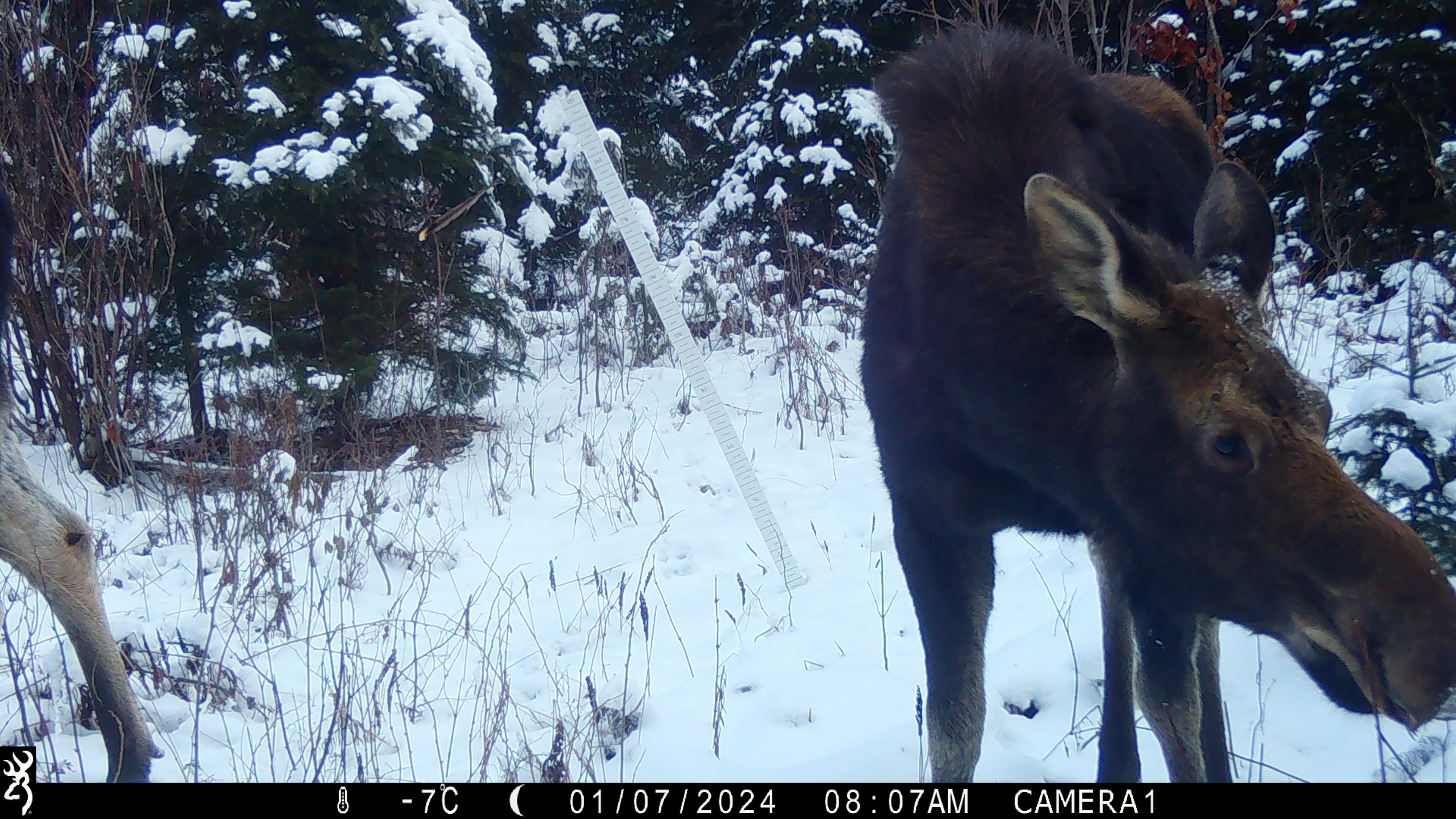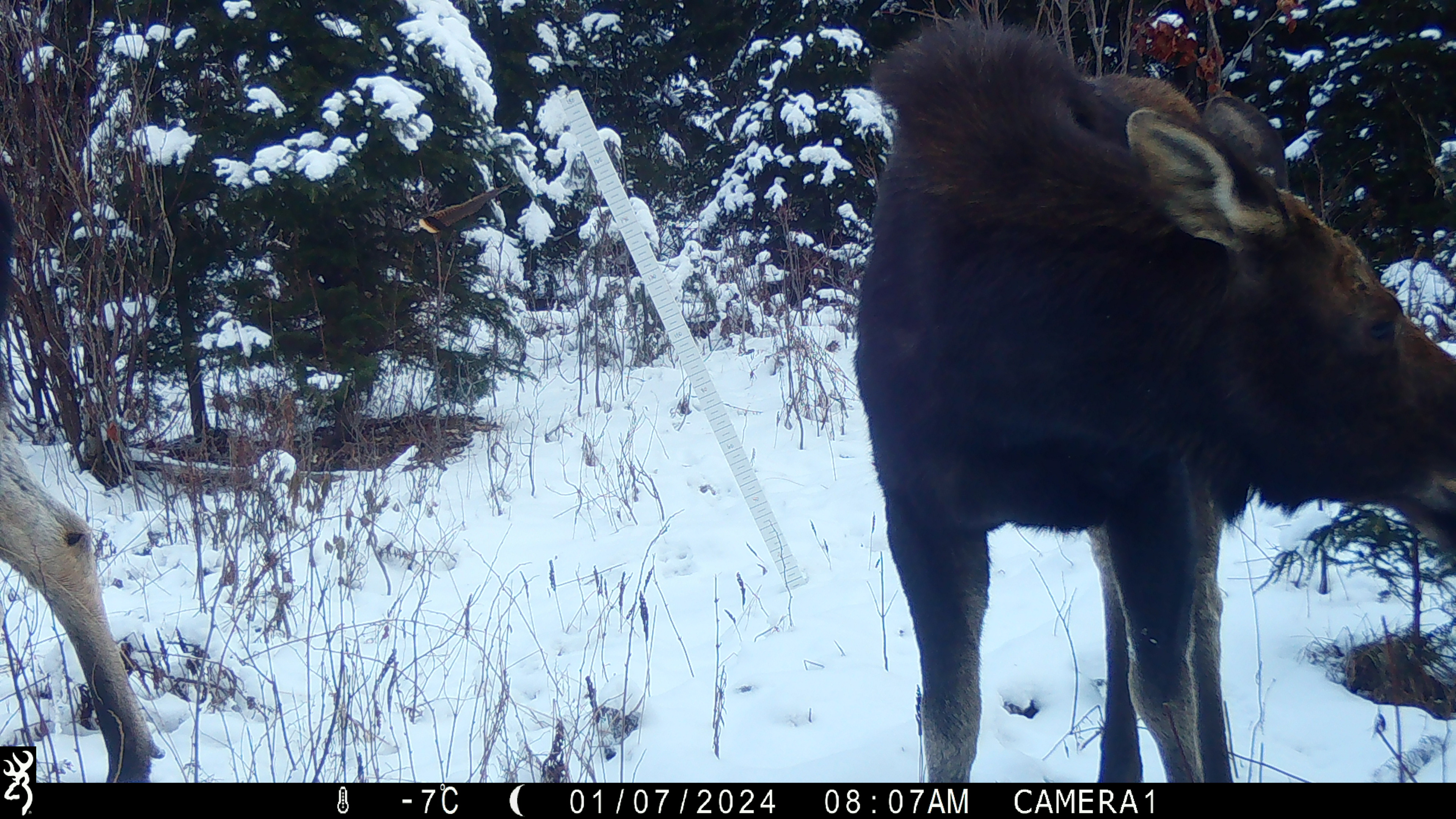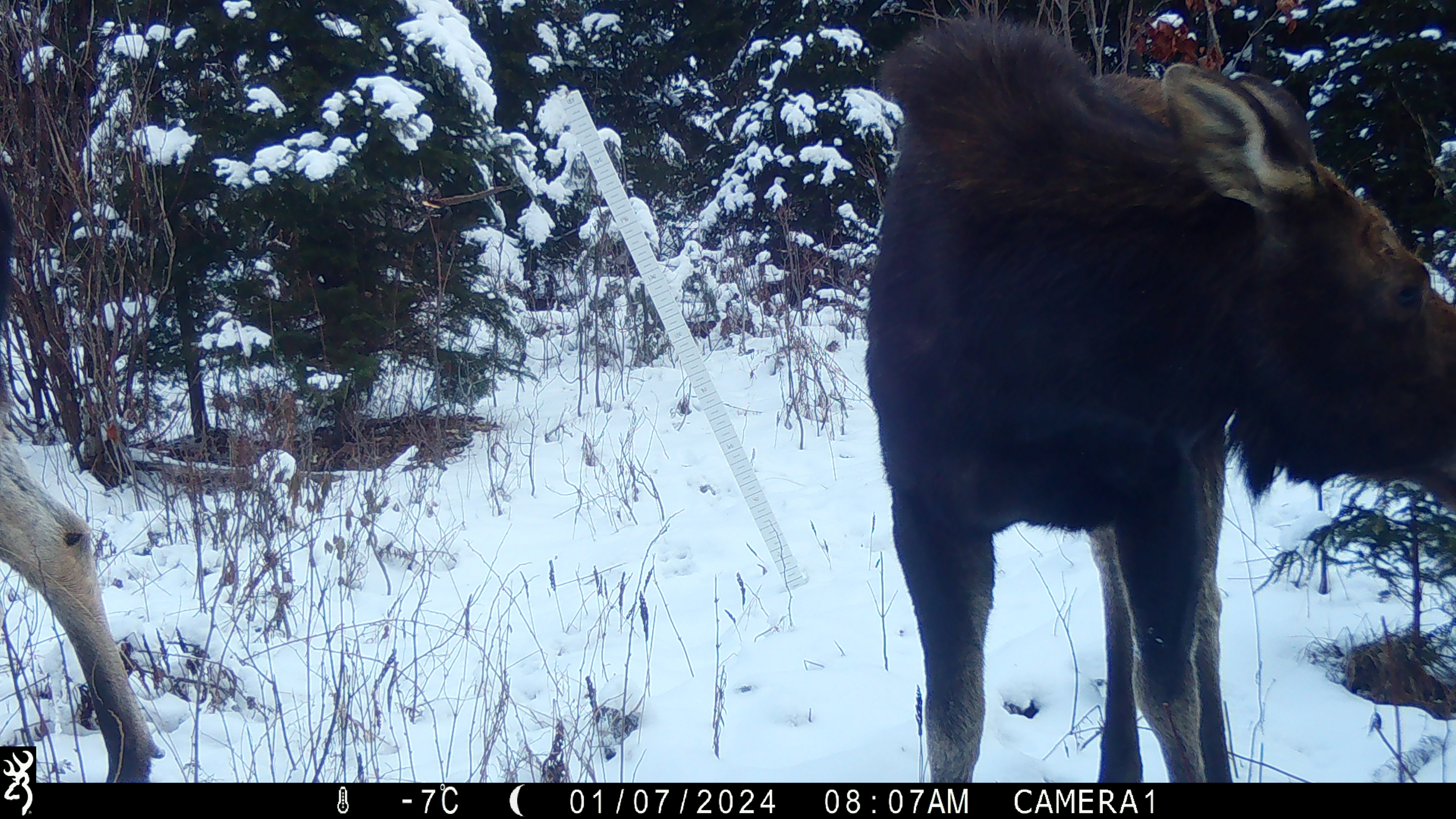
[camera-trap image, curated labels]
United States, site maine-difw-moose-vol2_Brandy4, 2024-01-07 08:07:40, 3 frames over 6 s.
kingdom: Animalia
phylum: Chordata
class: Mammalia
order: Artiodactyla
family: Cervidae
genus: Alces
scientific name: Alces alces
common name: moose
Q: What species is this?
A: Moose (Alces alces).